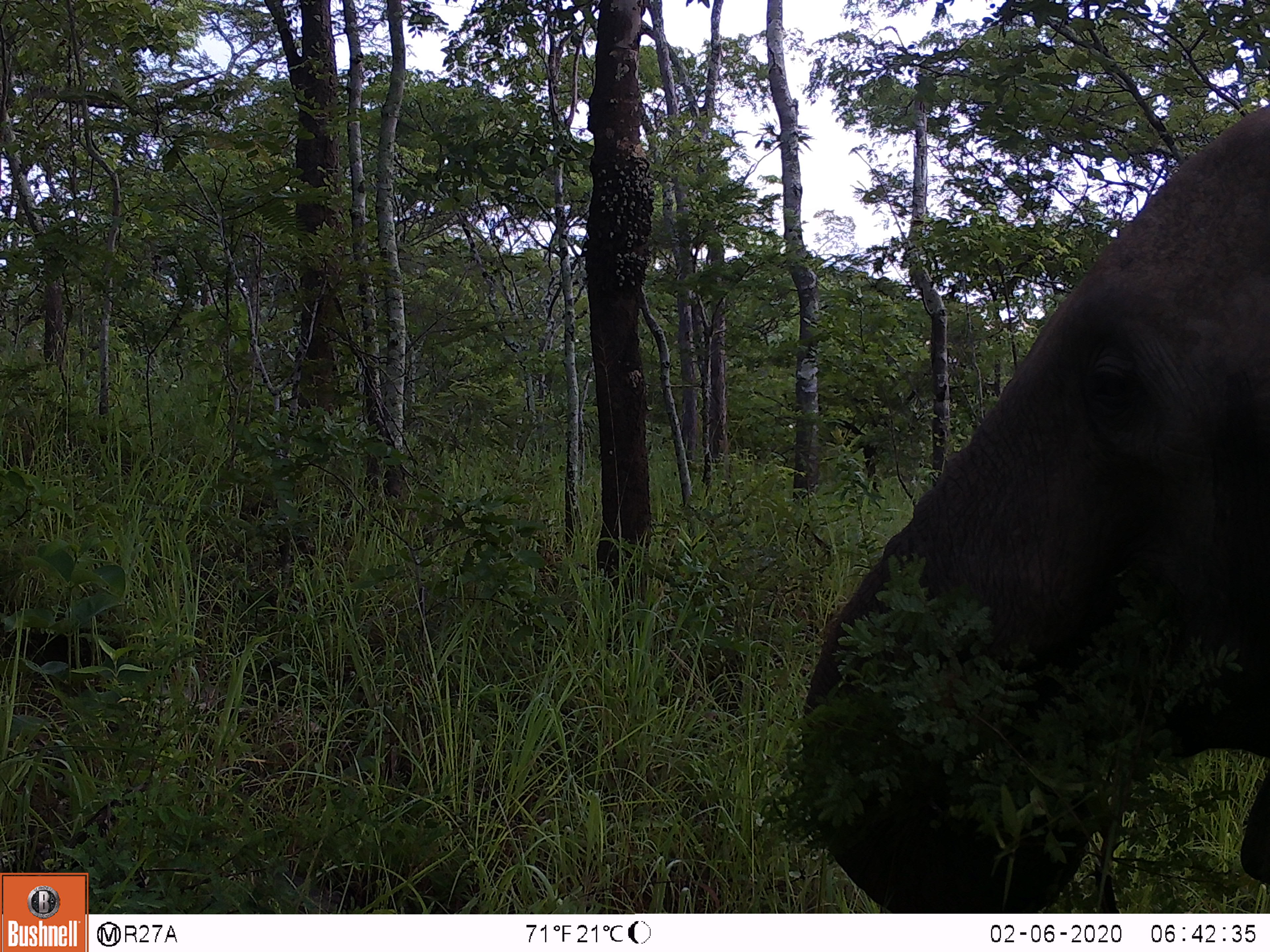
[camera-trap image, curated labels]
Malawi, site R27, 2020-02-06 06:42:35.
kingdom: Animalia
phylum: Chordata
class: Mammalia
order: Proboscidea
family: Elephantidae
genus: Loxodonta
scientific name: Loxodonta africana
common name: african savanna elephant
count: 1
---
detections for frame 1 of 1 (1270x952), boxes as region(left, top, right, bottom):
african savanna elephant: region(792, 90, 1268, 914)